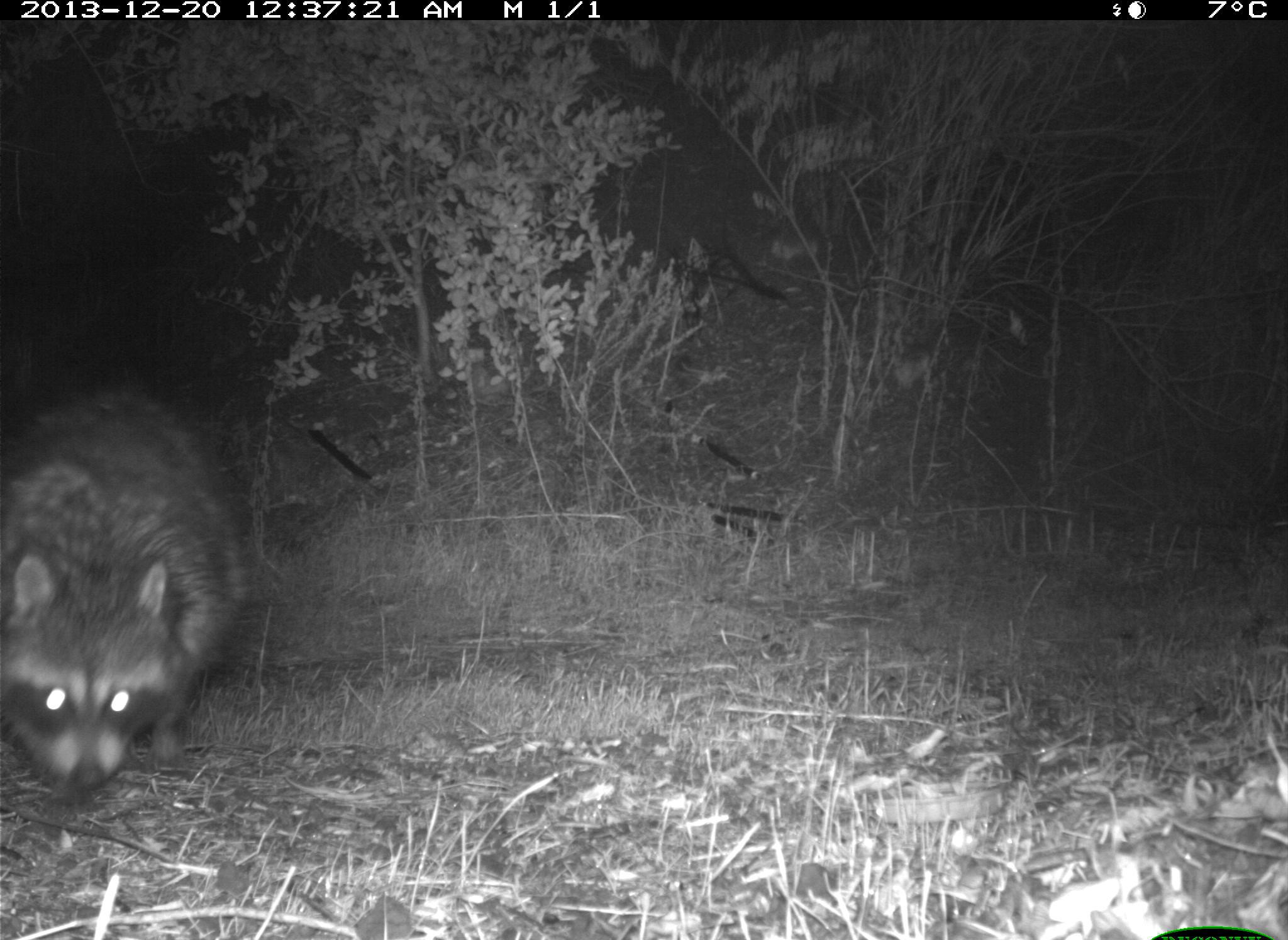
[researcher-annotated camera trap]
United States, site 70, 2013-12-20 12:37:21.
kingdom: Animalia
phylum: Chordata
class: Mammalia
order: Carnivora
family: Procyonidae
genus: Procyon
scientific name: Procyon lotor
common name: raccoon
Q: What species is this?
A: Raccoon (Procyon lotor).